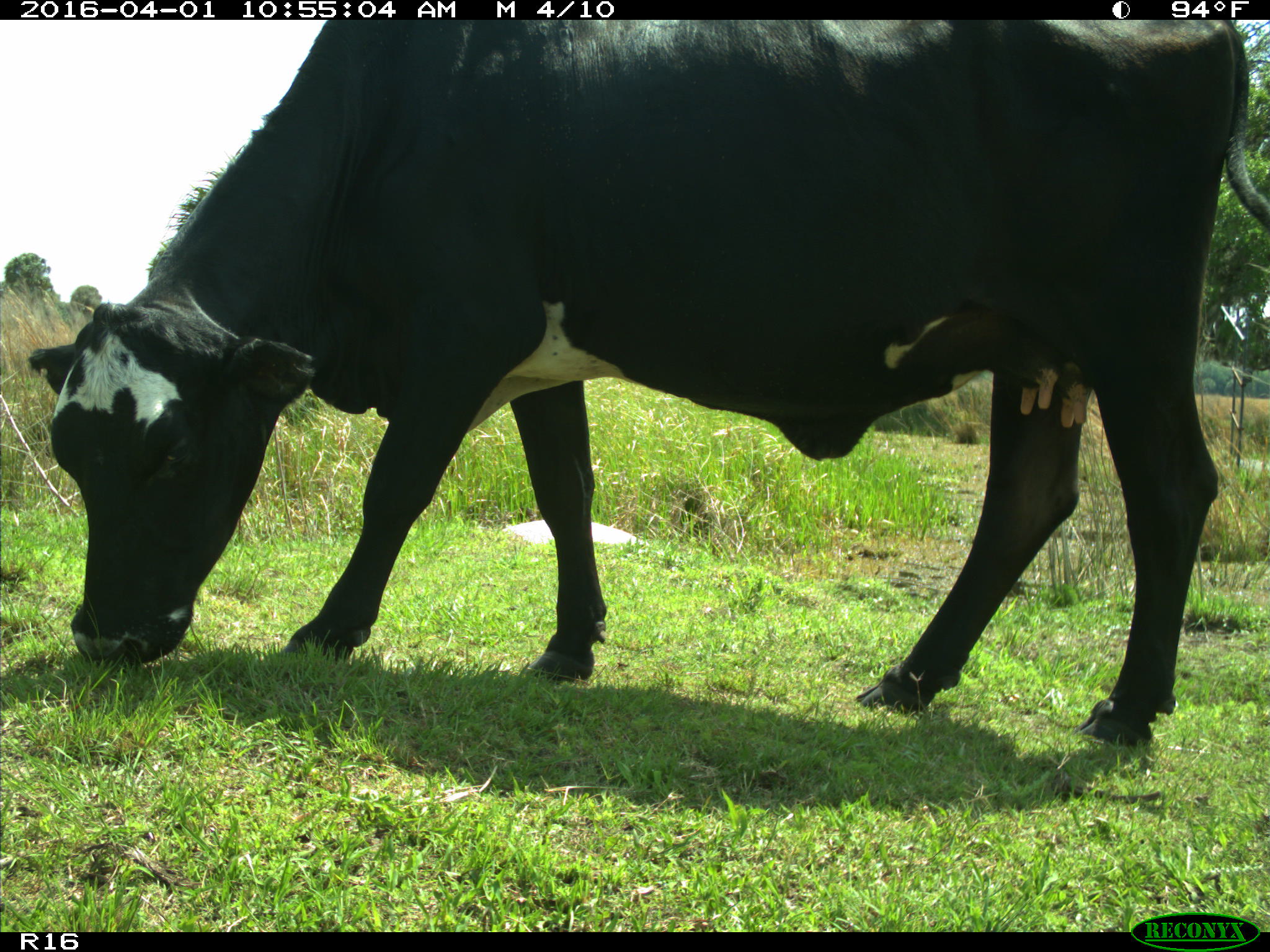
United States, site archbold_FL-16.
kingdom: Animalia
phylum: Chordata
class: Mammalia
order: Artiodactyla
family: Bovidae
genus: Bos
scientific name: Bos taurus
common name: domestic cow